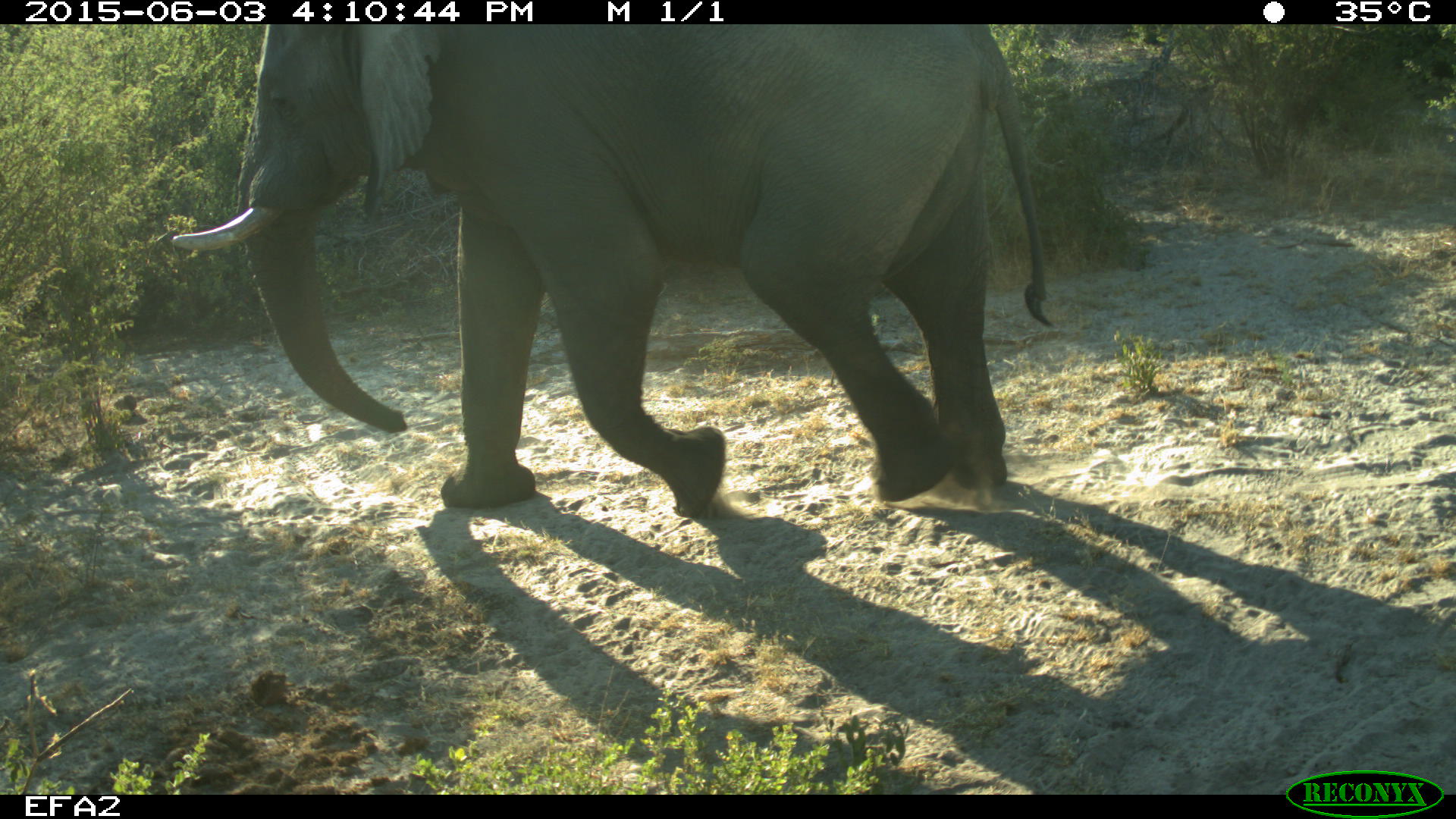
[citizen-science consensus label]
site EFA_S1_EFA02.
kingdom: Animalia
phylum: Chordata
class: Mammalia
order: Proboscidea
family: Elephantidae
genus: Loxodonta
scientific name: Loxodonta africana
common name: african bush elephant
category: elephant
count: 1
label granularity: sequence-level